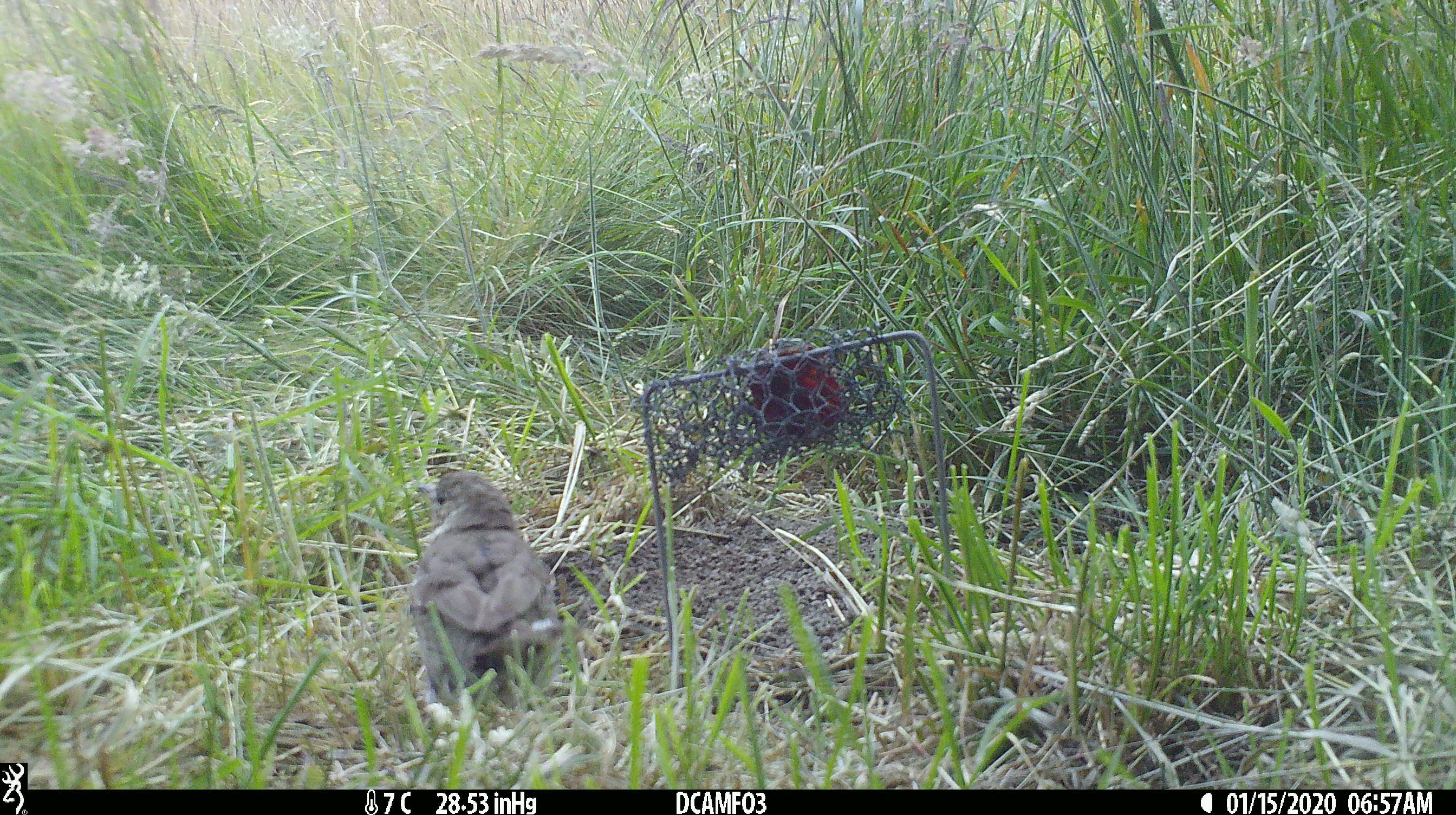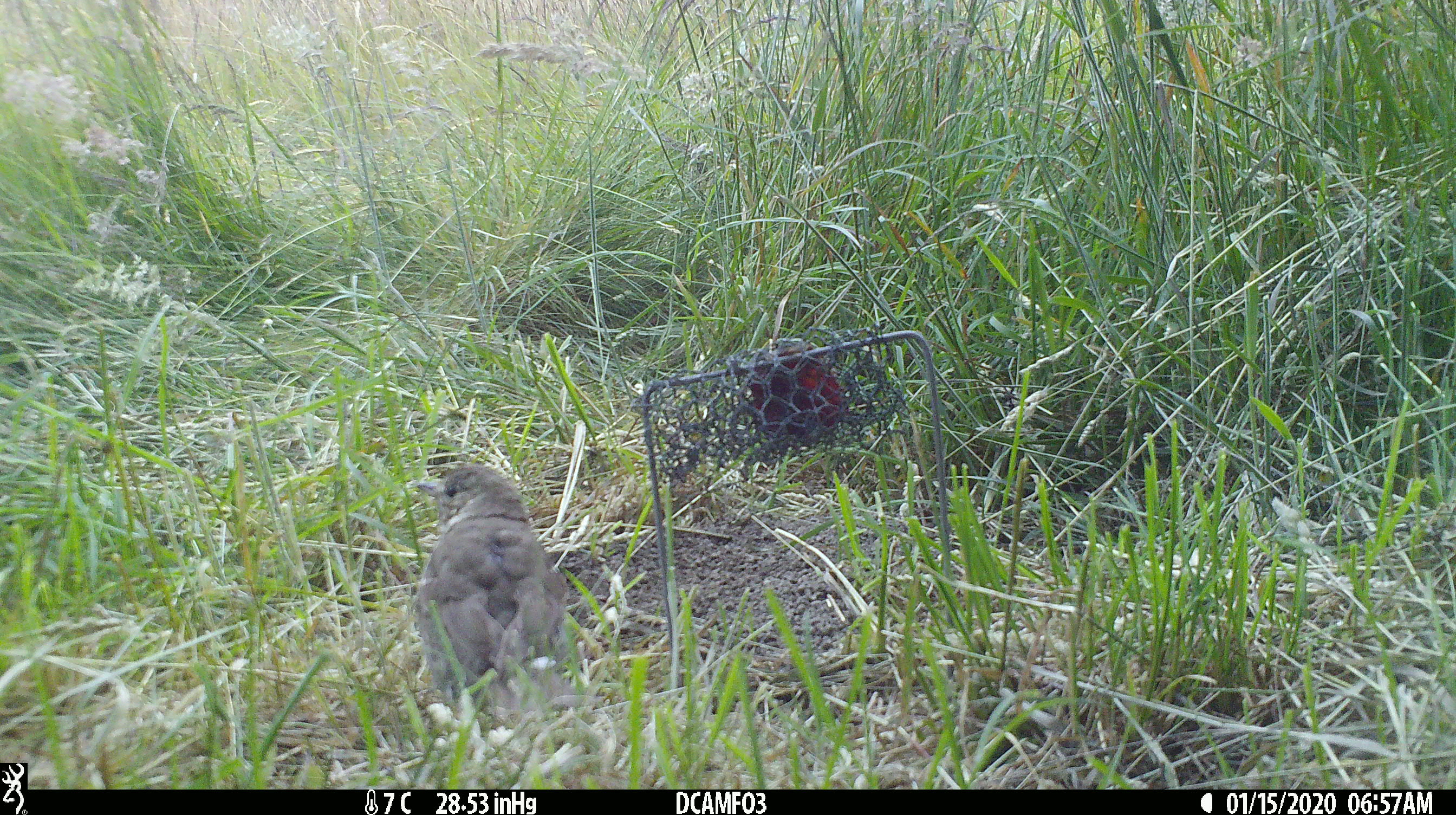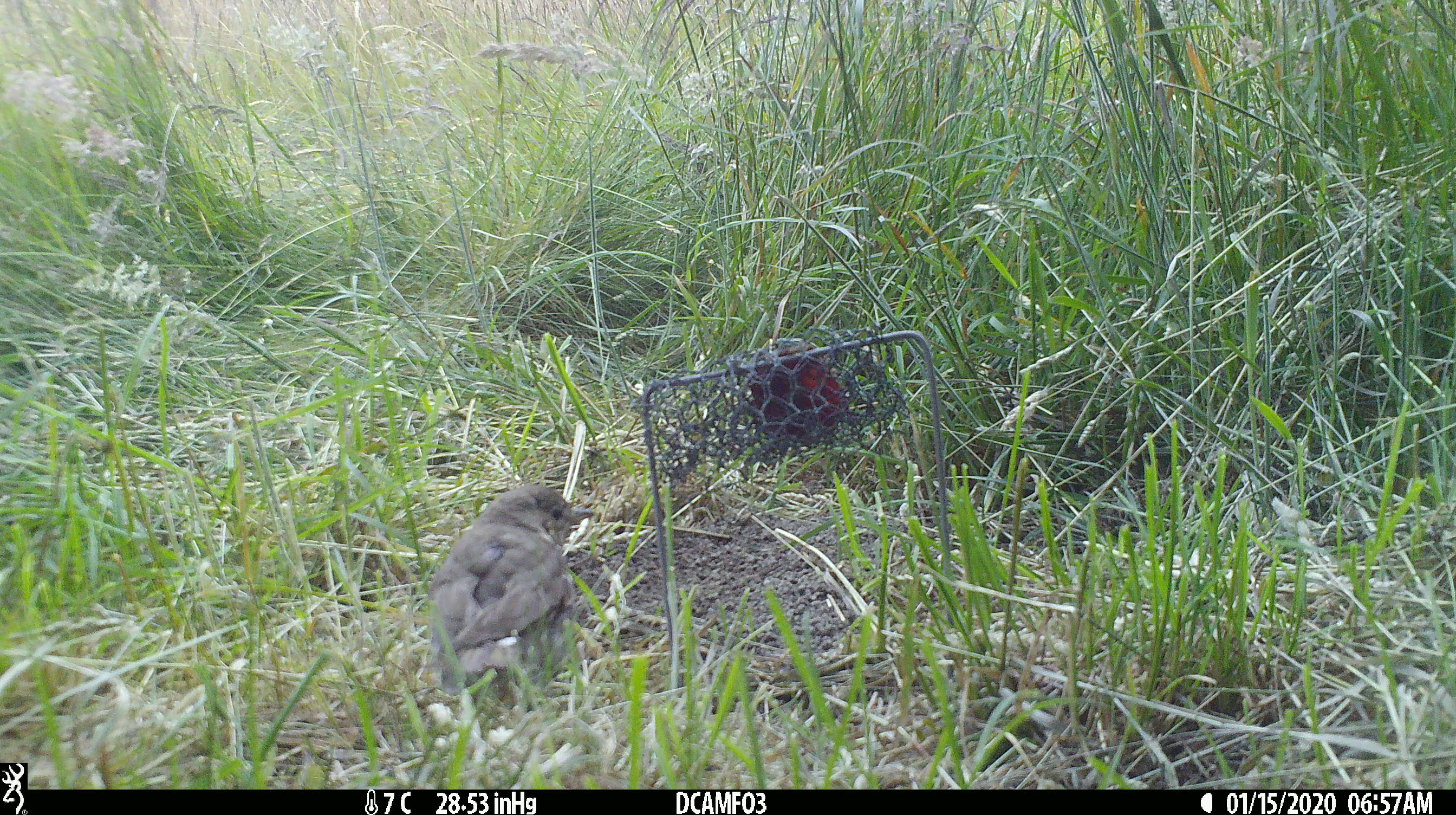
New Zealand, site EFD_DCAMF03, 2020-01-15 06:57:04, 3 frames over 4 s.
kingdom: Animalia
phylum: Chordata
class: Aves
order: Passeriformes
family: Turdidae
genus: Turdus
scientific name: Turdus philomelos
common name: song thrush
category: thrush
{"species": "thrush (song thrush) (Turdus philomelos)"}